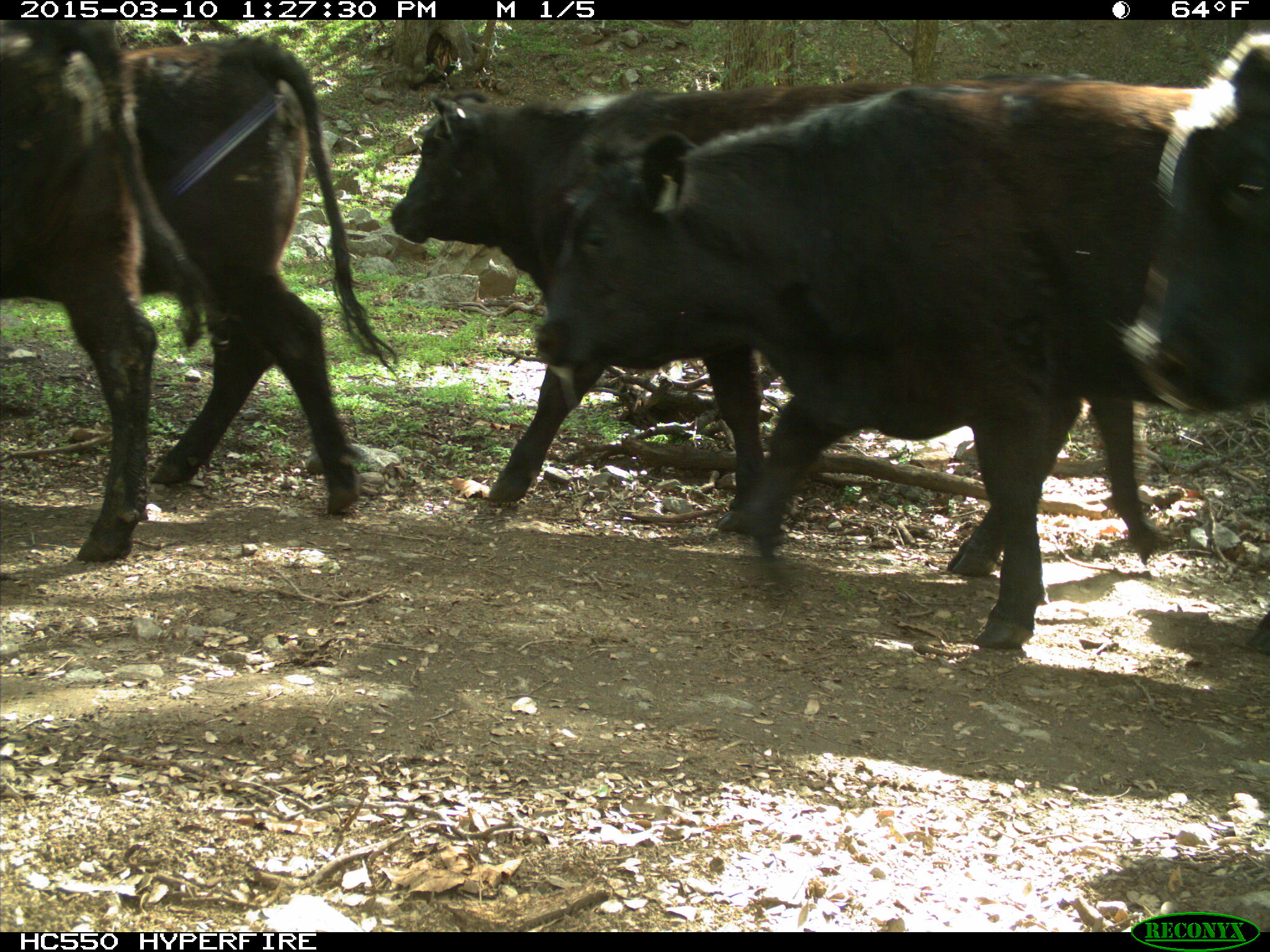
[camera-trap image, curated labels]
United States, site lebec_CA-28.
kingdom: Animalia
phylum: Chordata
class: Mammalia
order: Artiodactyla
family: Bovidae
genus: Bos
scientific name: Bos taurus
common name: domestic cow